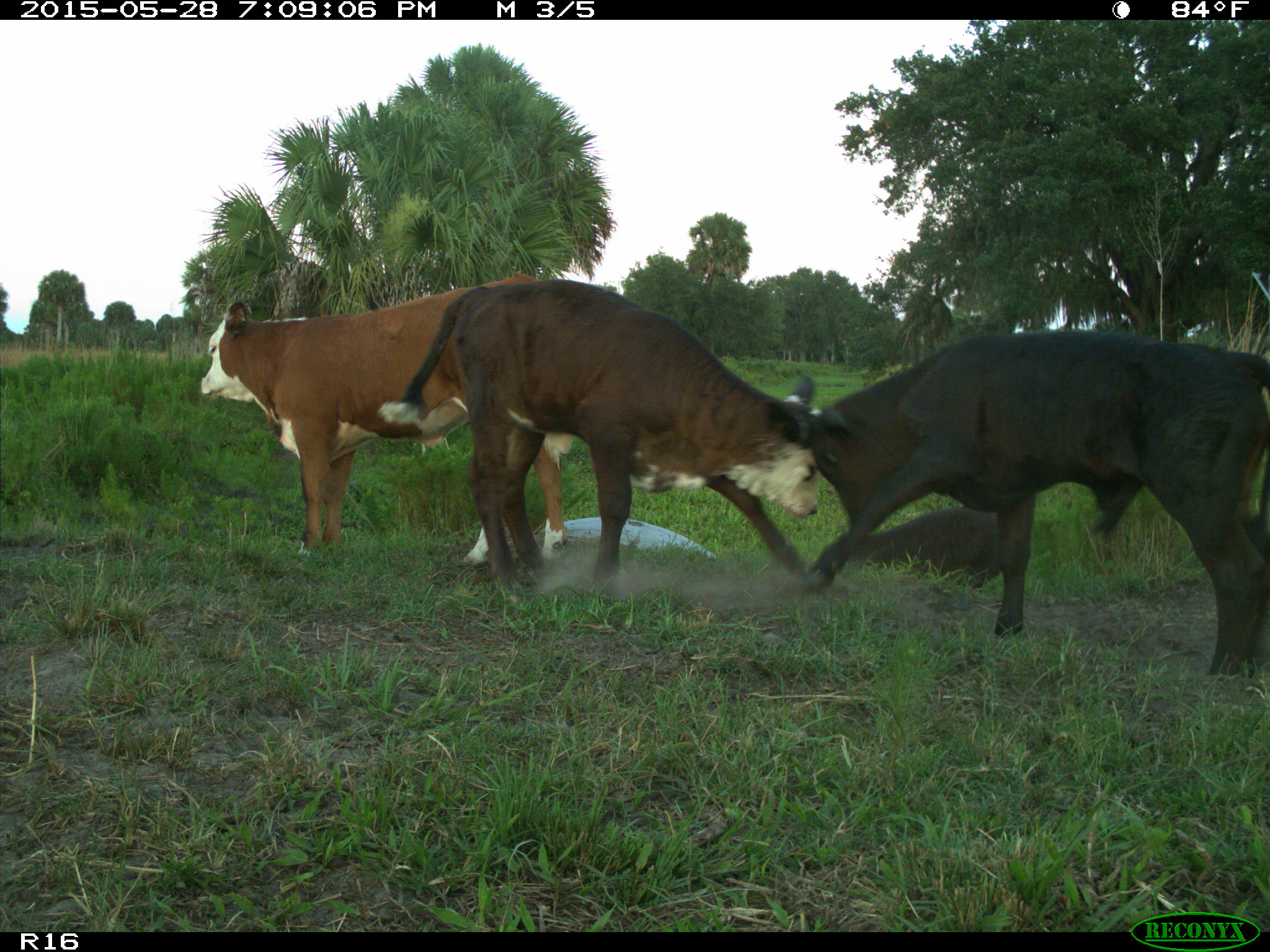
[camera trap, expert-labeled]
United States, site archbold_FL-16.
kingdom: Animalia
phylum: Chordata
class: Mammalia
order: Artiodactyla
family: Bovidae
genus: Bos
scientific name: Bos taurus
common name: domestic cow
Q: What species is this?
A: Bos taurus (domestic cow).